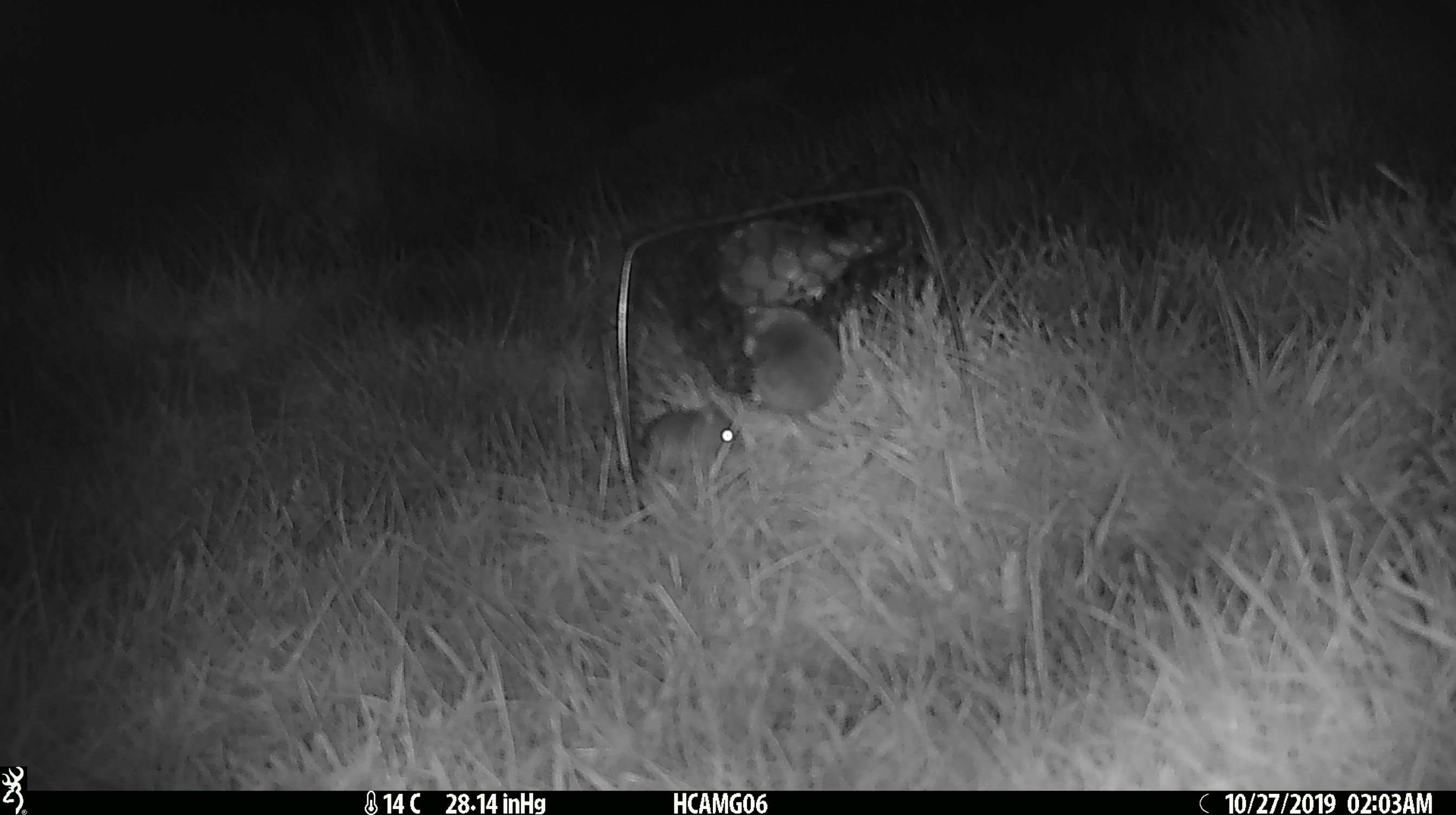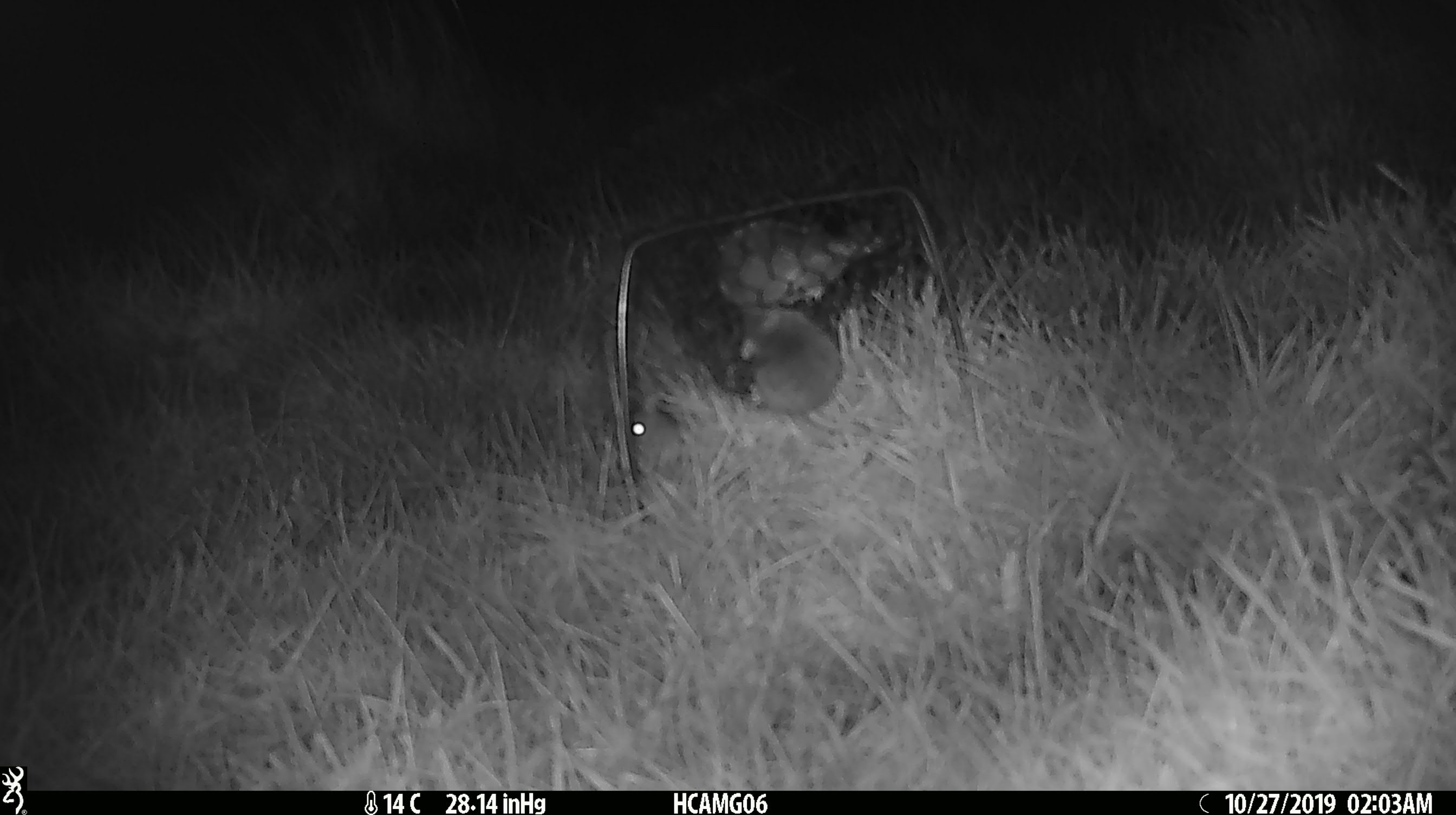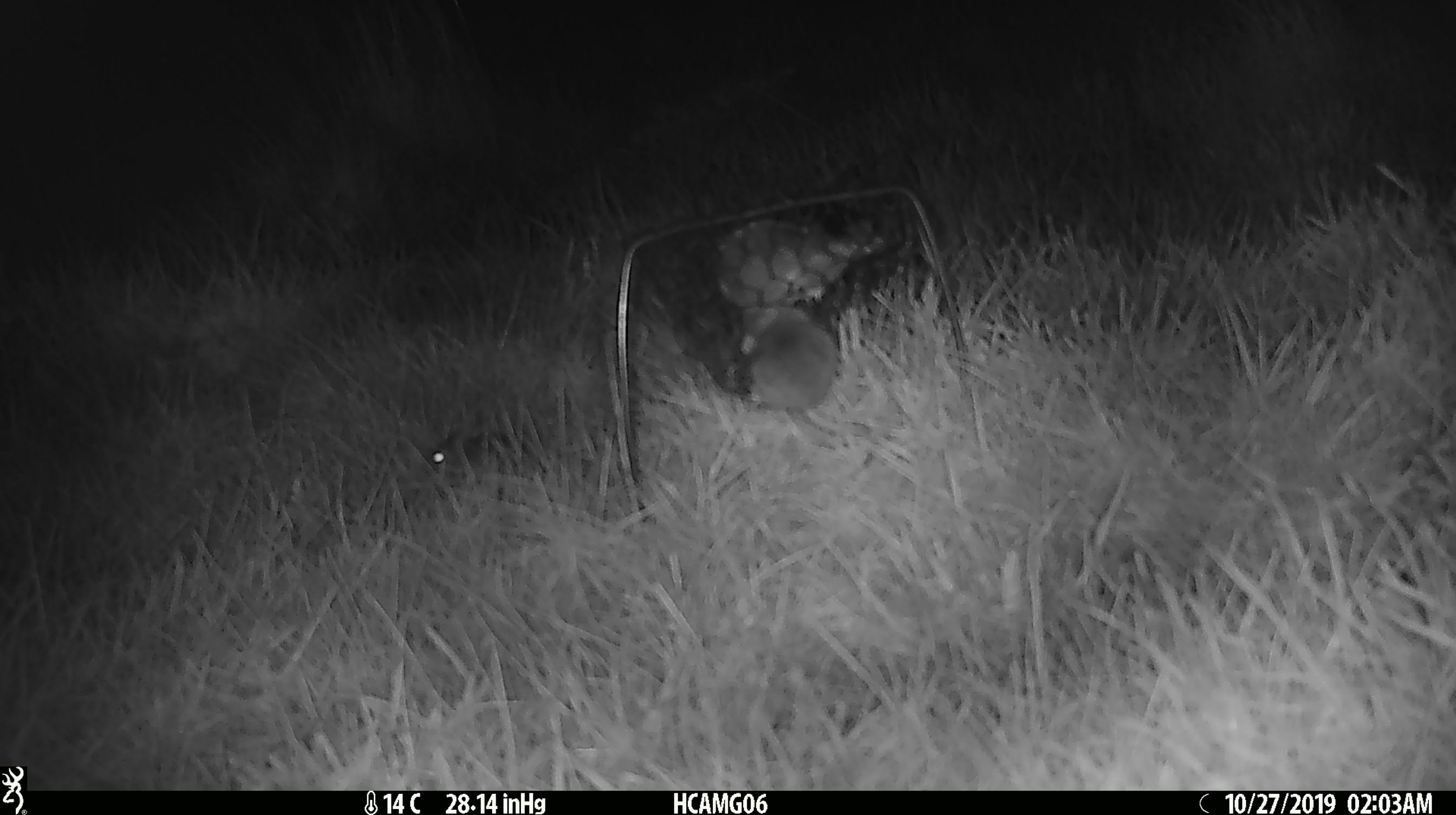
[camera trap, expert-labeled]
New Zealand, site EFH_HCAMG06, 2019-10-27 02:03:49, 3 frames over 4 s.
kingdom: Animalia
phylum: Chordata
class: Mammalia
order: Rodentia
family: Muridae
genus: Mus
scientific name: Mus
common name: mouse